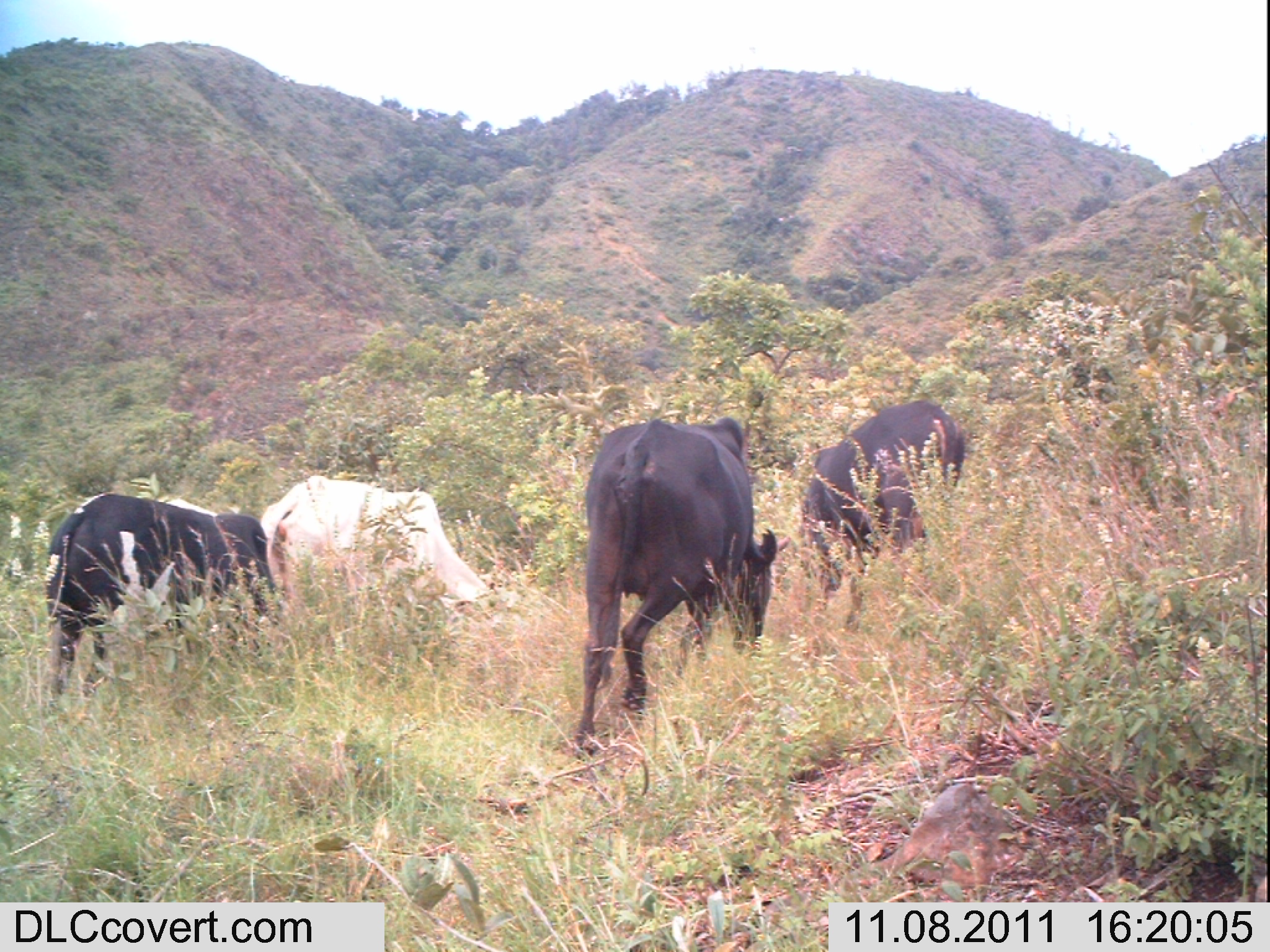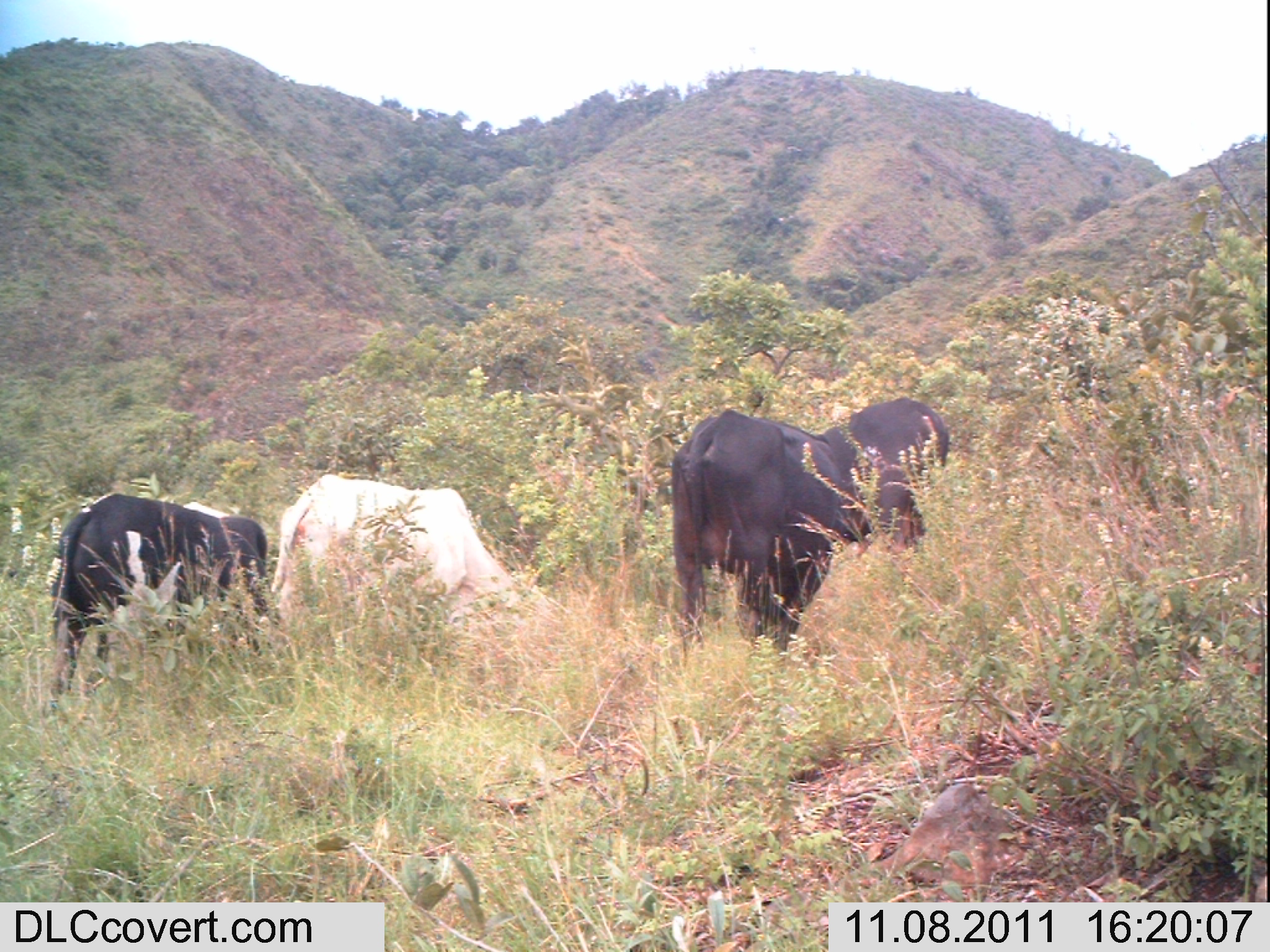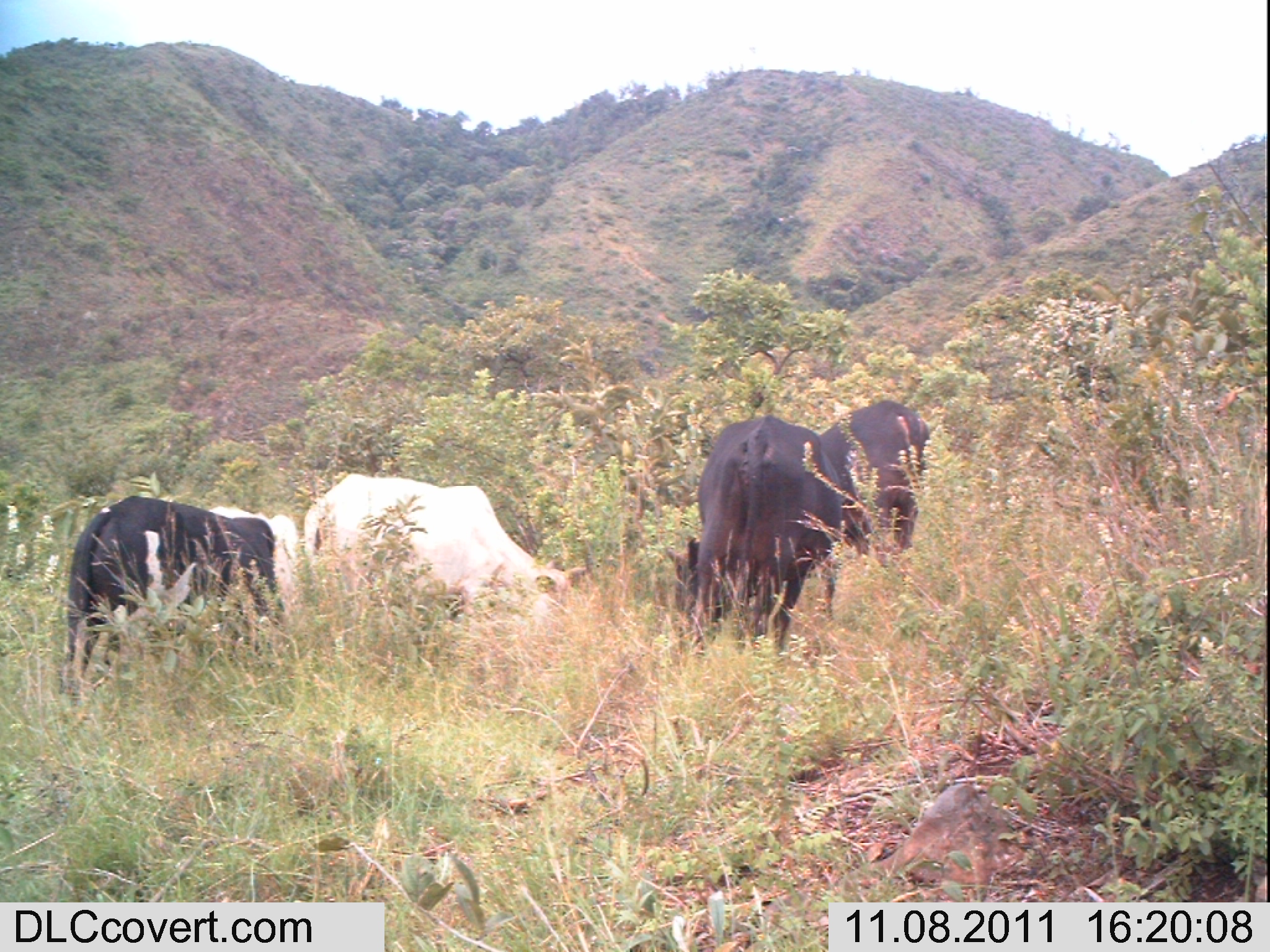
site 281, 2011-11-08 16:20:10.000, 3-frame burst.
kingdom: Animalia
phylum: Chordata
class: Mammalia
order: Artiodactyla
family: Bovidae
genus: Bos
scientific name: Bos taurus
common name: domestic cattle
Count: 4.